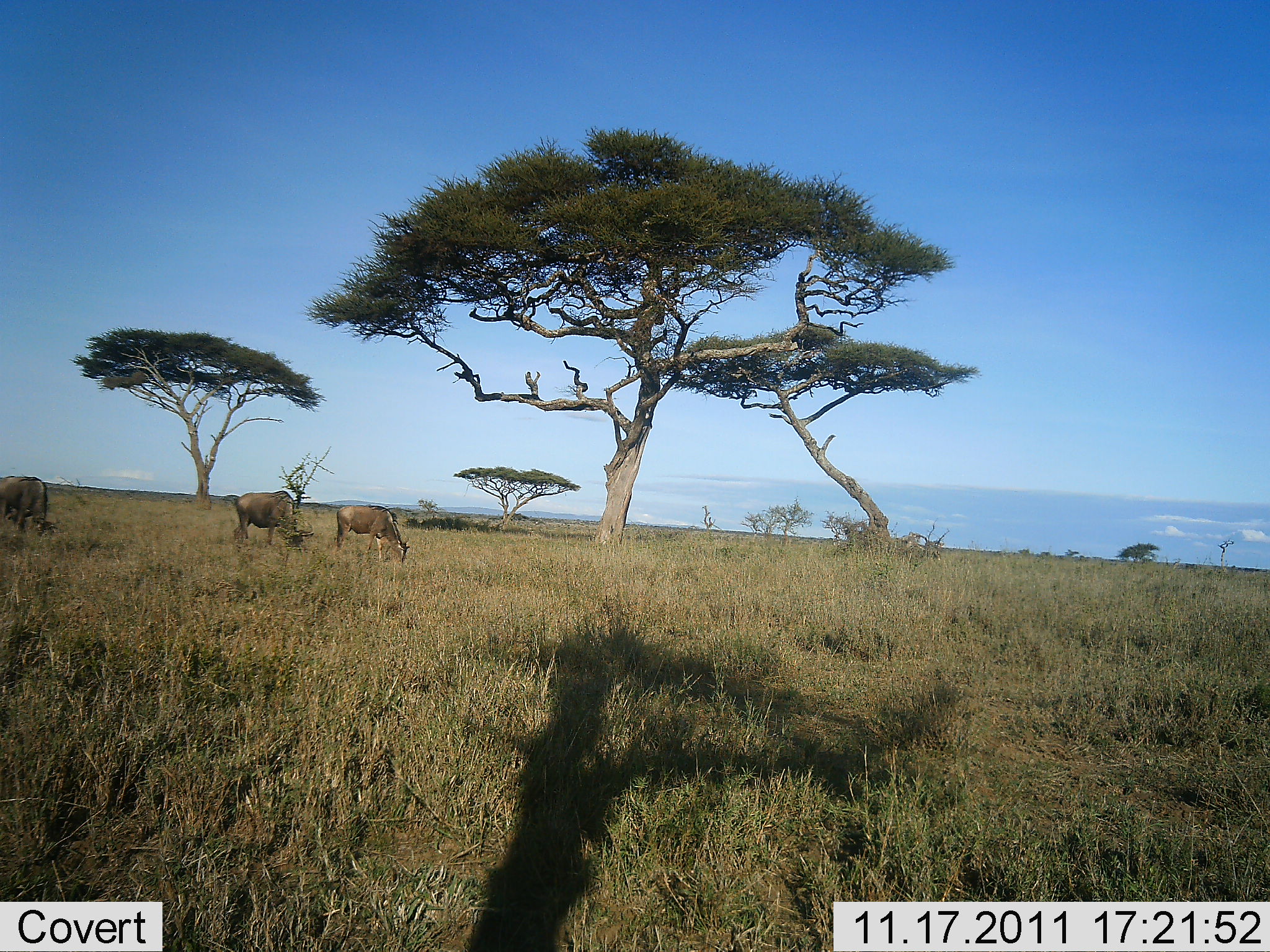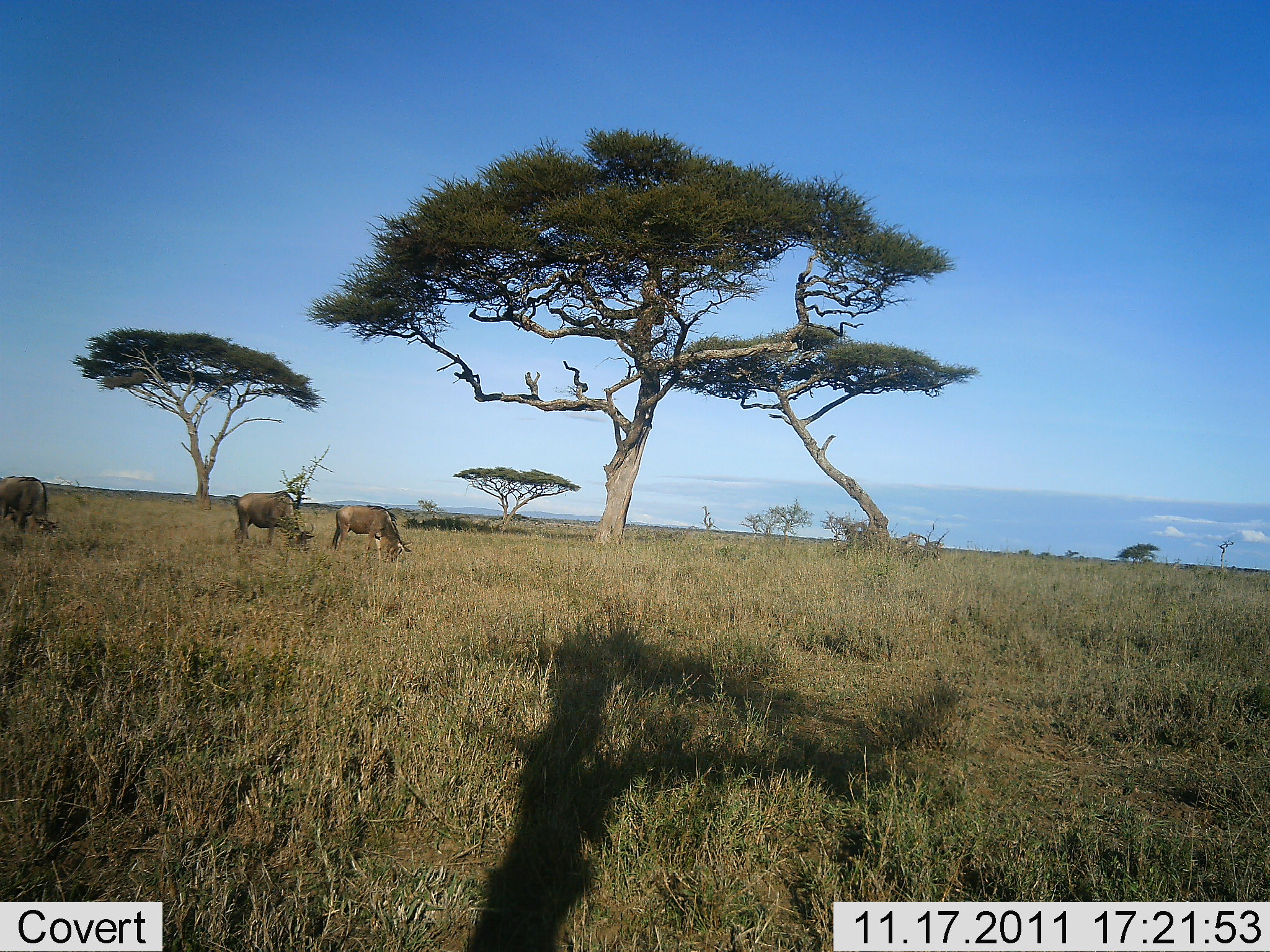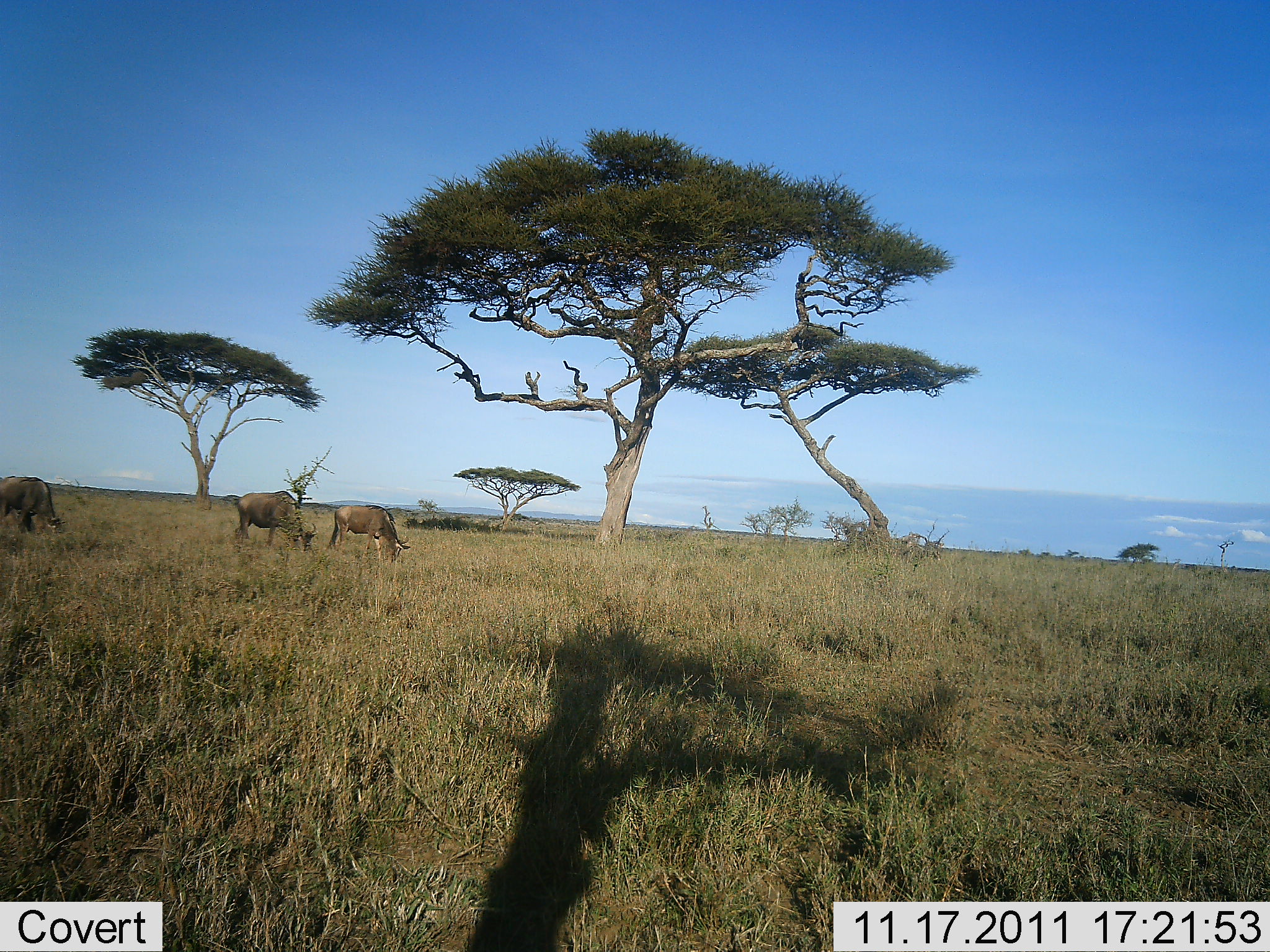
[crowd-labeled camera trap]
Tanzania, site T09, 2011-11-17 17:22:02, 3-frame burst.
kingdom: Animalia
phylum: Chordata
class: Mammalia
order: Artiodactyla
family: Bovidae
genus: Connochaetes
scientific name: Connochaetes taurinus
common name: blue wildebeest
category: wildebeest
Wildebeest (blue wildebeest) (Connochaetes taurinus), count 3. Behavior (volunteer vote fractions): standing 23%, resting 0%, moving 0%, interacting 0%. Young present (vote fraction): 0%. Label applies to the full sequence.